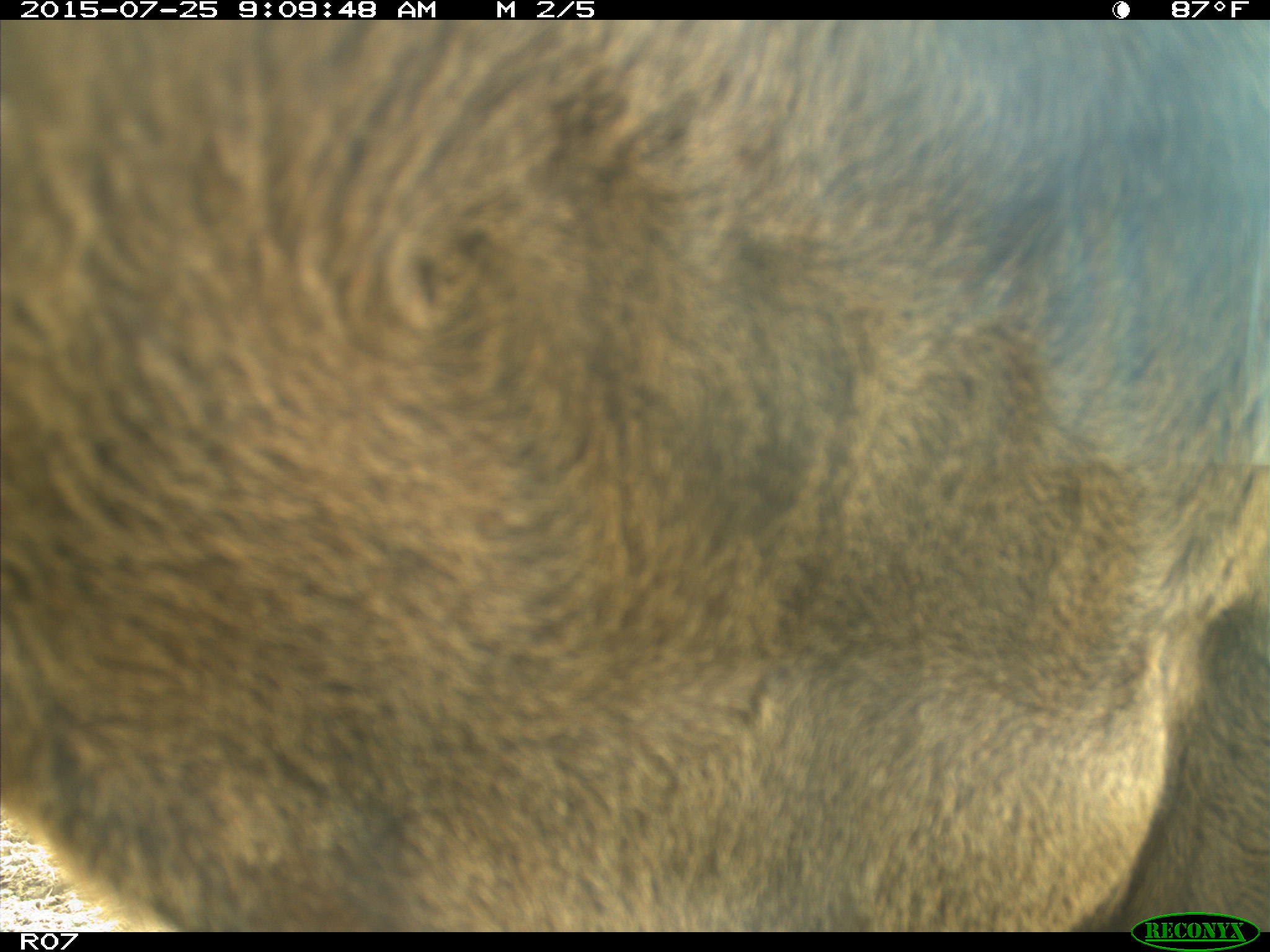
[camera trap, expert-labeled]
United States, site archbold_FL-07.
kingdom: Animalia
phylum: Chordata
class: Mammalia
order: Artiodactyla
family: Bovidae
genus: Bos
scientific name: Bos taurus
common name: domestic cow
Bos taurus (domestic cow).